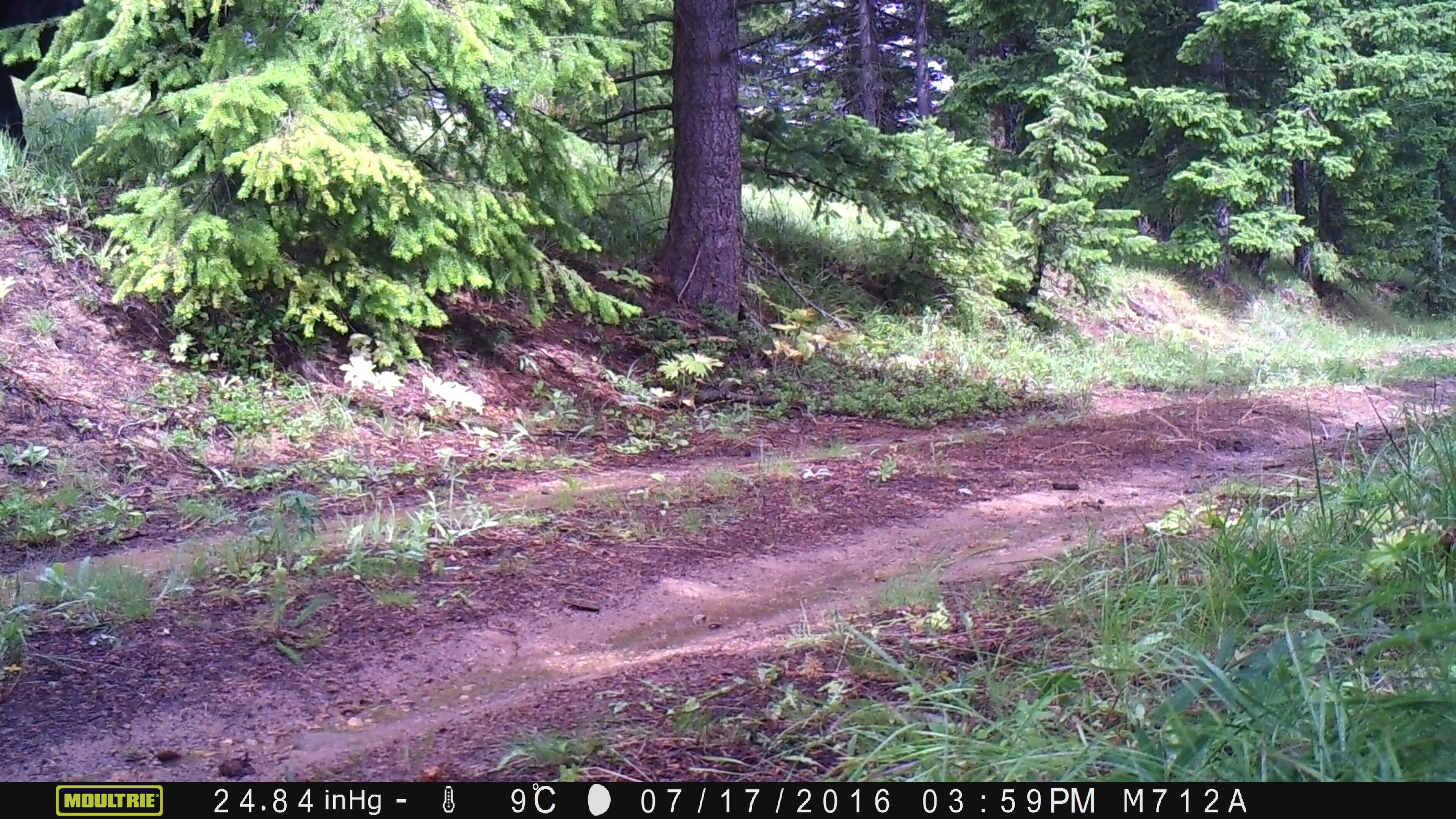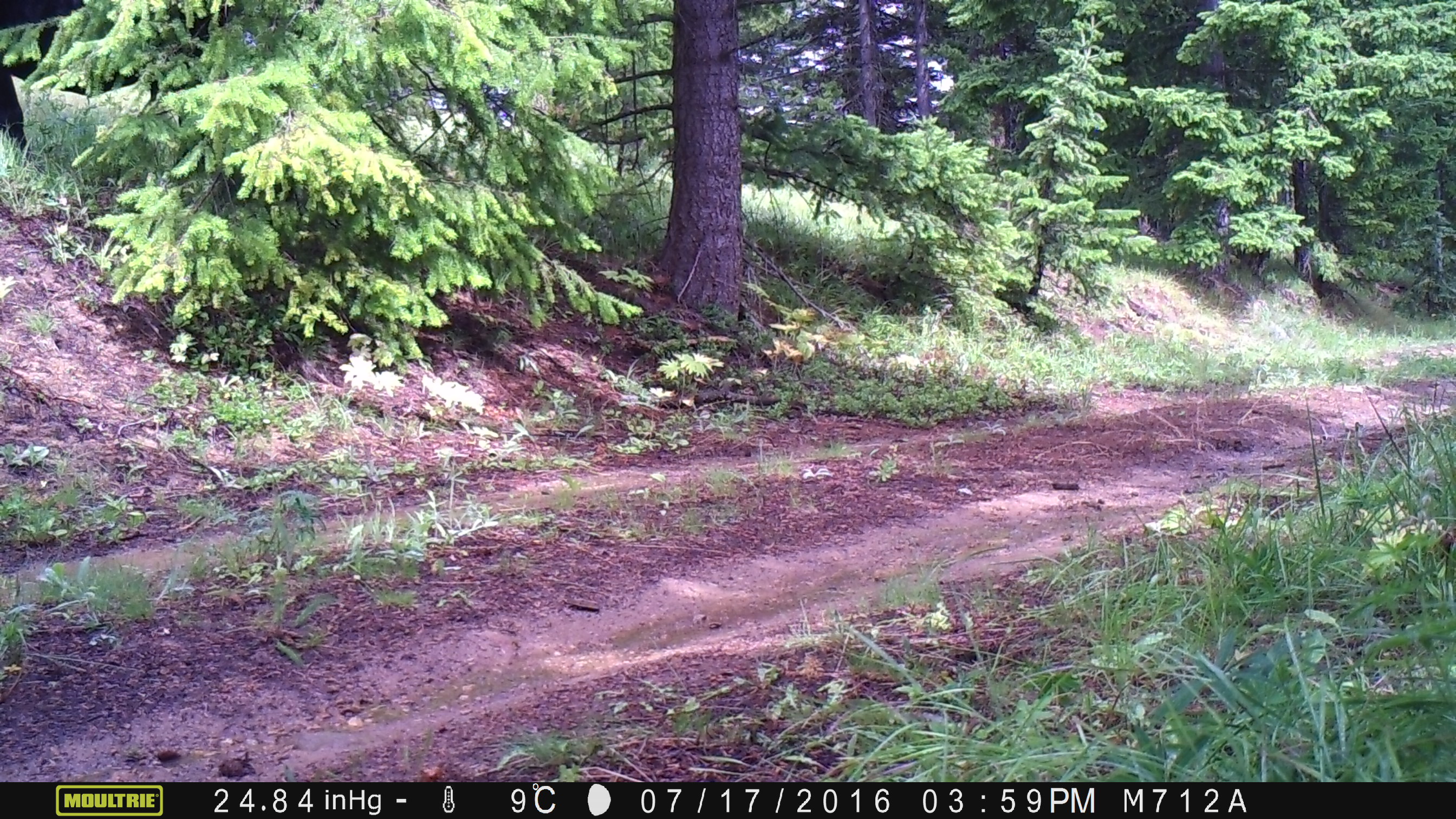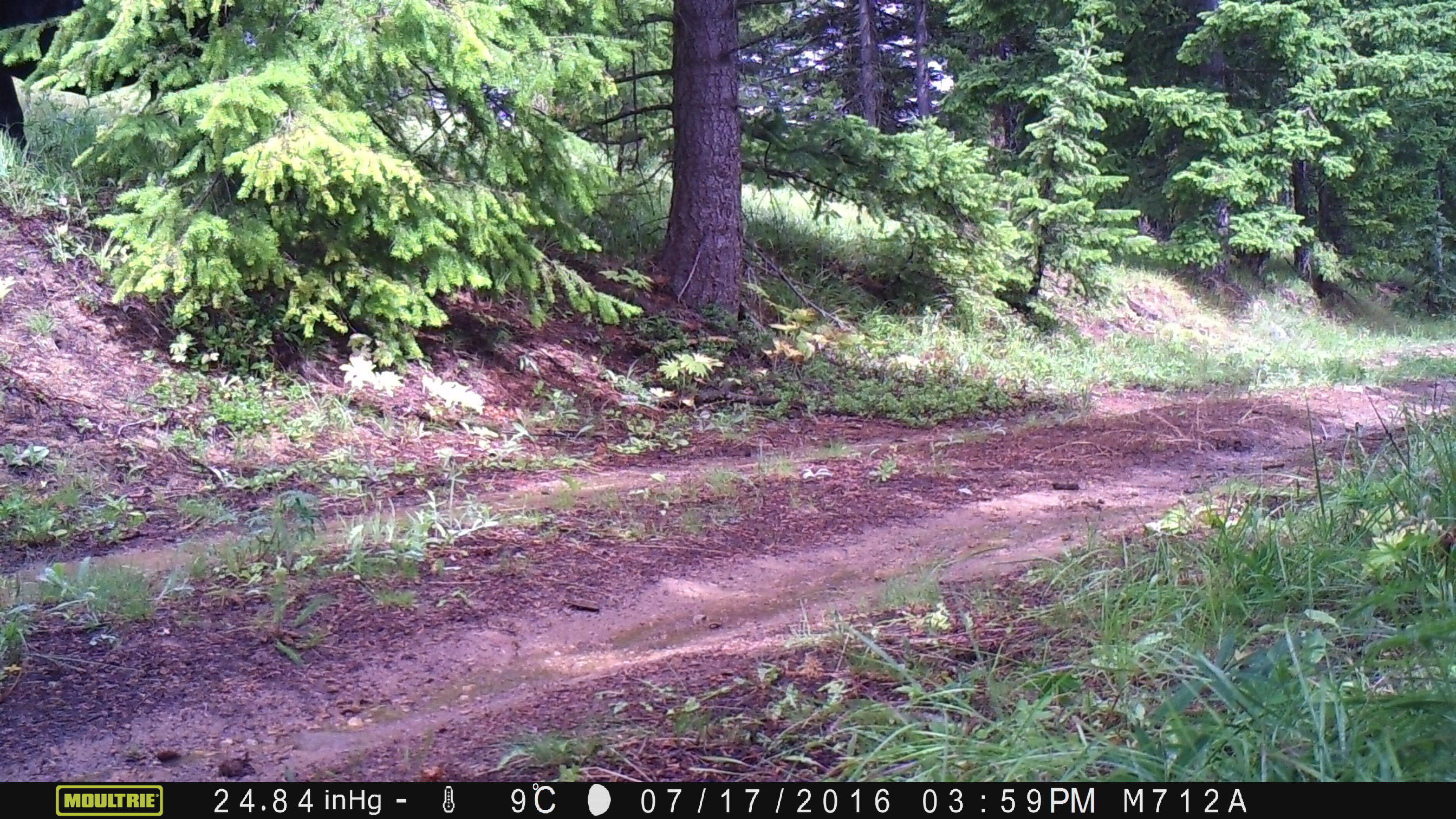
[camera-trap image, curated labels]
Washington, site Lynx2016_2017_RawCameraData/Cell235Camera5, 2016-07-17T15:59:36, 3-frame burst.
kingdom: Animalia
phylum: Chordata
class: Mammalia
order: Artiodactyla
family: Bovidae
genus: Bos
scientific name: Bos taurus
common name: domestic cattle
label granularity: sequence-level